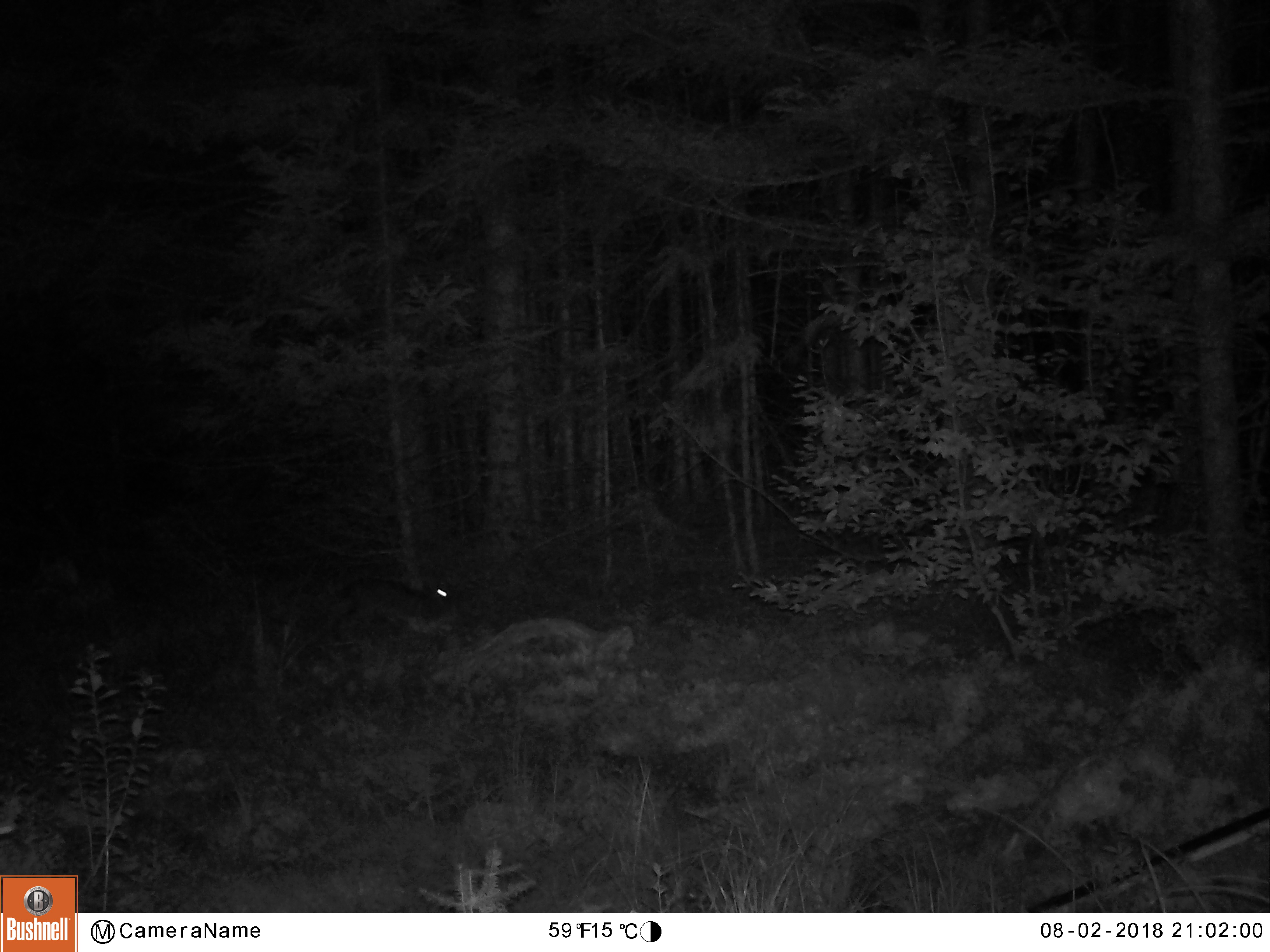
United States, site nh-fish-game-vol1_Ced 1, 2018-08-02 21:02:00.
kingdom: Animalia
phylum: Chordata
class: Mammalia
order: Lagomorpha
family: Leporidae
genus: Lepus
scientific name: Lepus americanus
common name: snowshoe hare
Snowshoe hare (Lepus americanus).